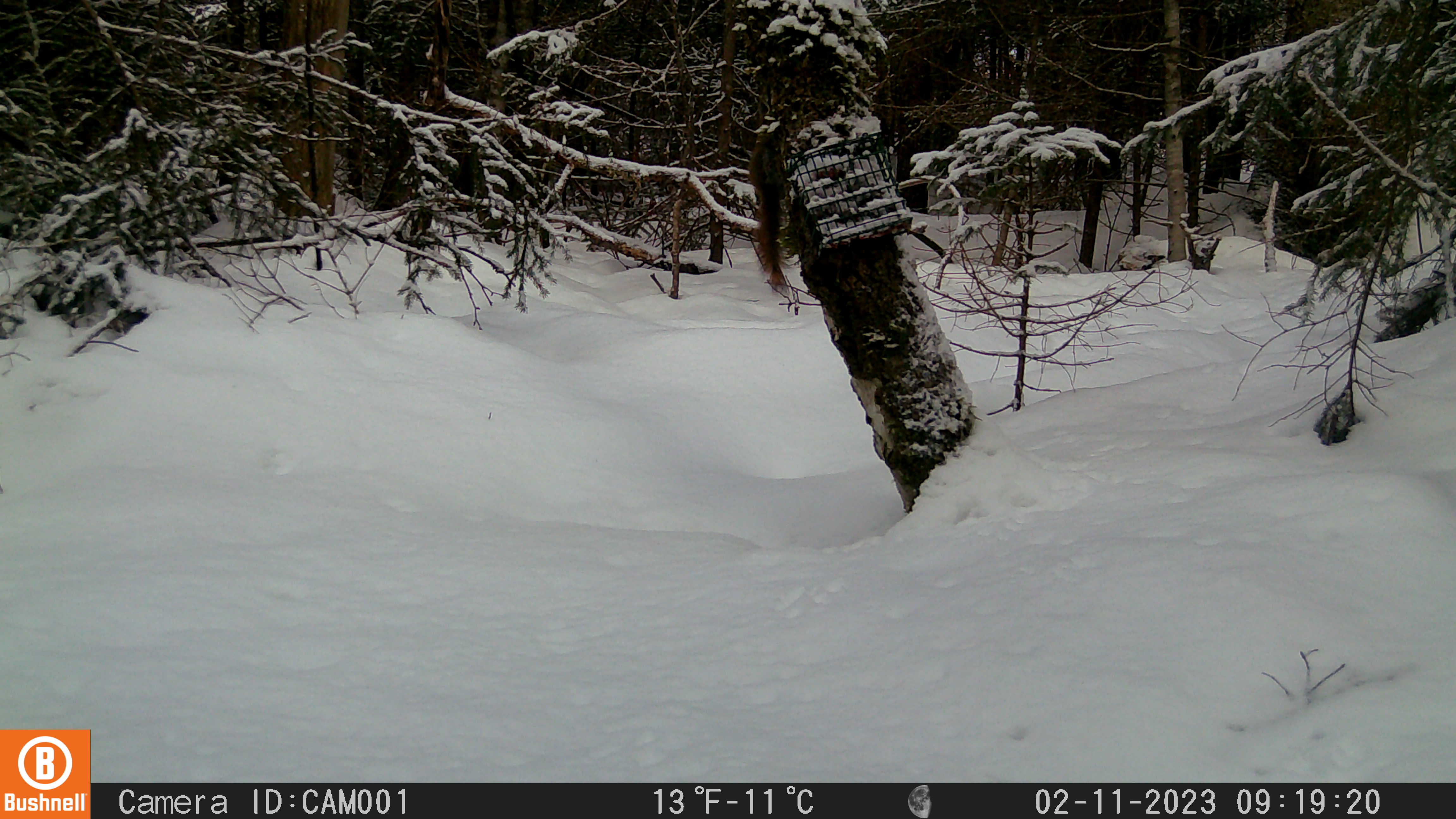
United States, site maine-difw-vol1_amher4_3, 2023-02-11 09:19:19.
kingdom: Animalia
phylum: Chordata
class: Mammalia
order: Rodentia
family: Sciuridae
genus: Tamiasciurus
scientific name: Tamiasciurus hudsonicus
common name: red squirrel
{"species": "red squirrel (Tamiasciurus hudsonicus)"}